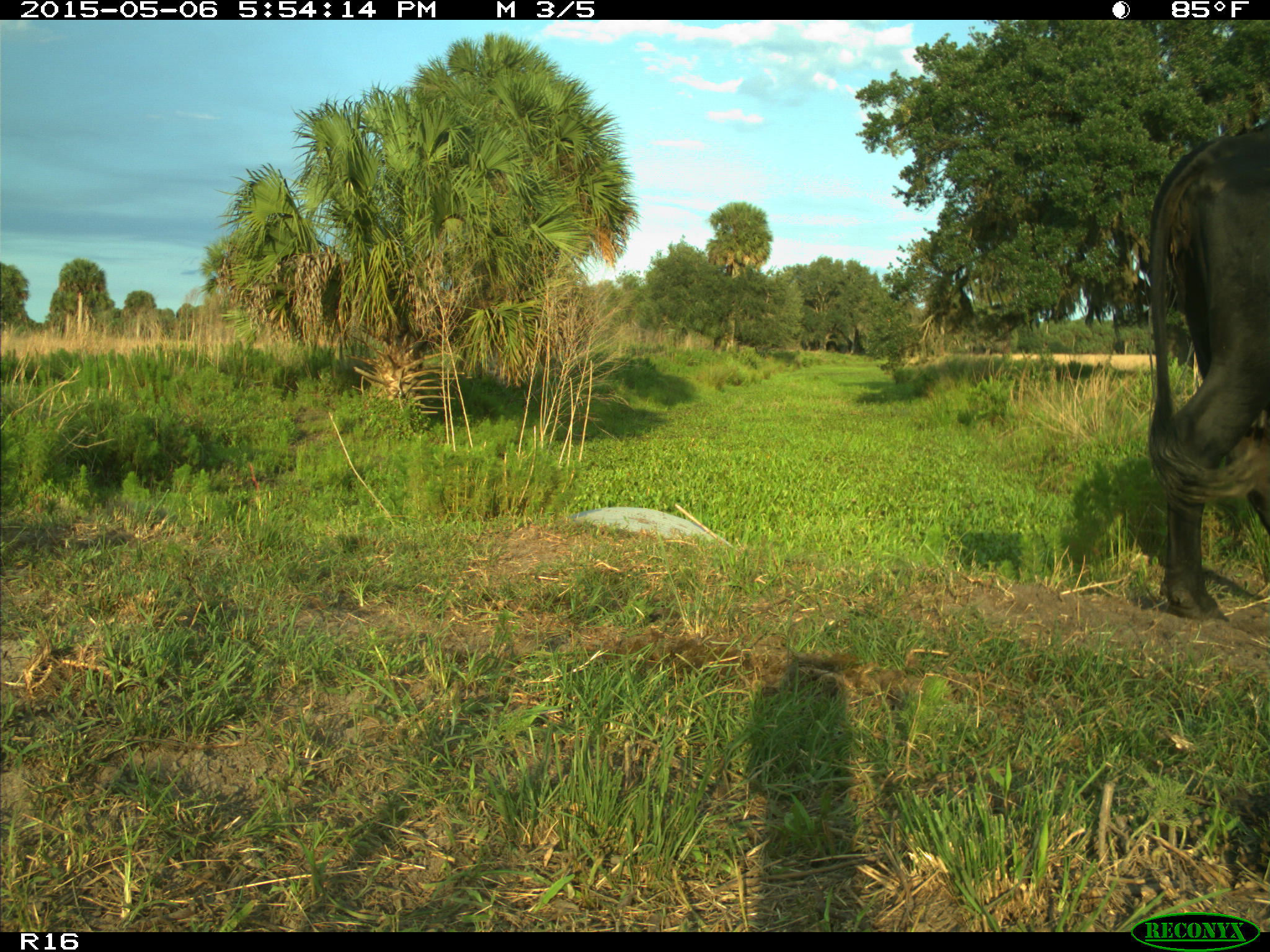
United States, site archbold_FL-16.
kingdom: Animalia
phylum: Chordata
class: Mammalia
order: Artiodactyla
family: Bovidae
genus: Bos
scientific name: Bos taurus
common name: domestic cow